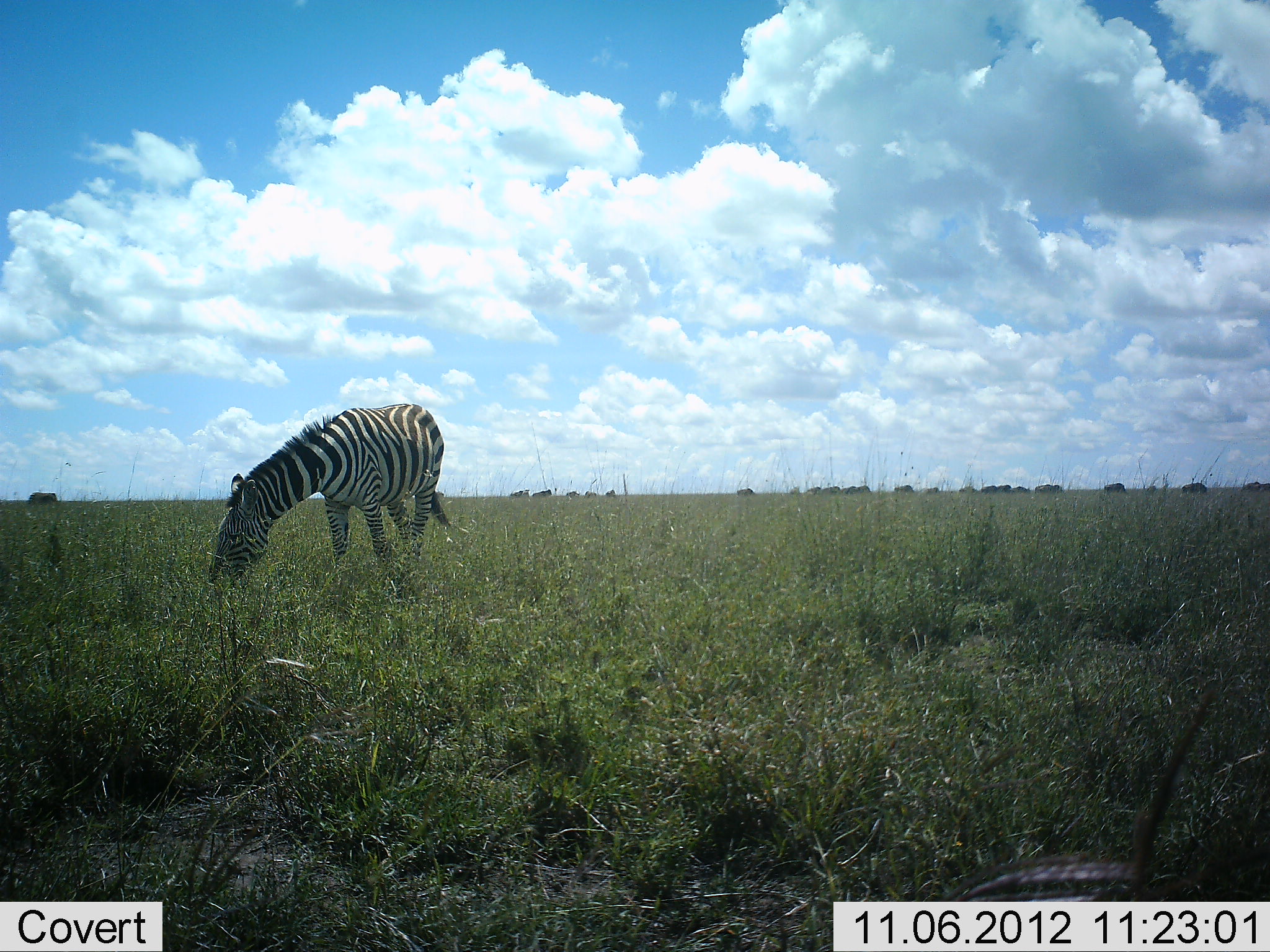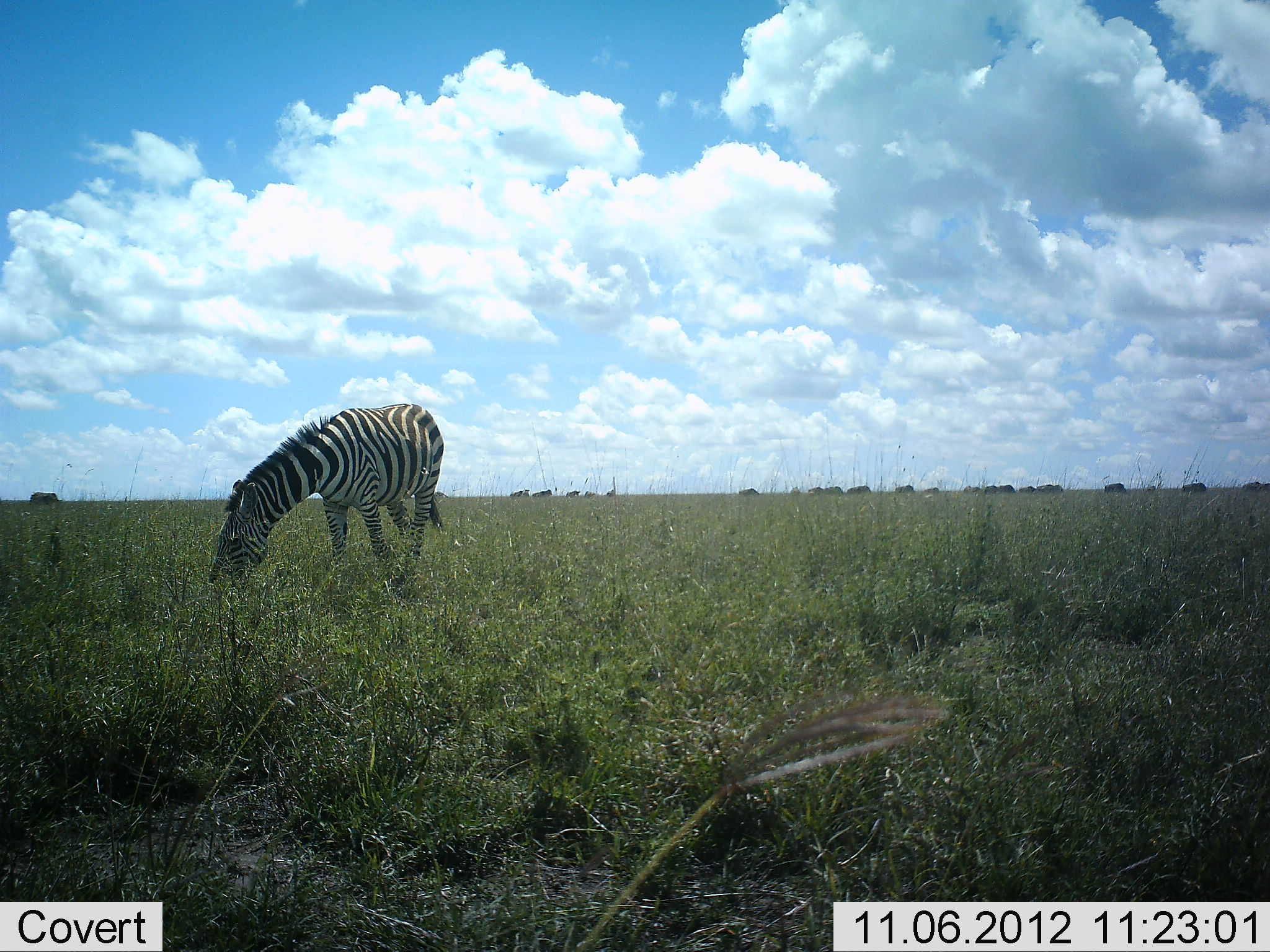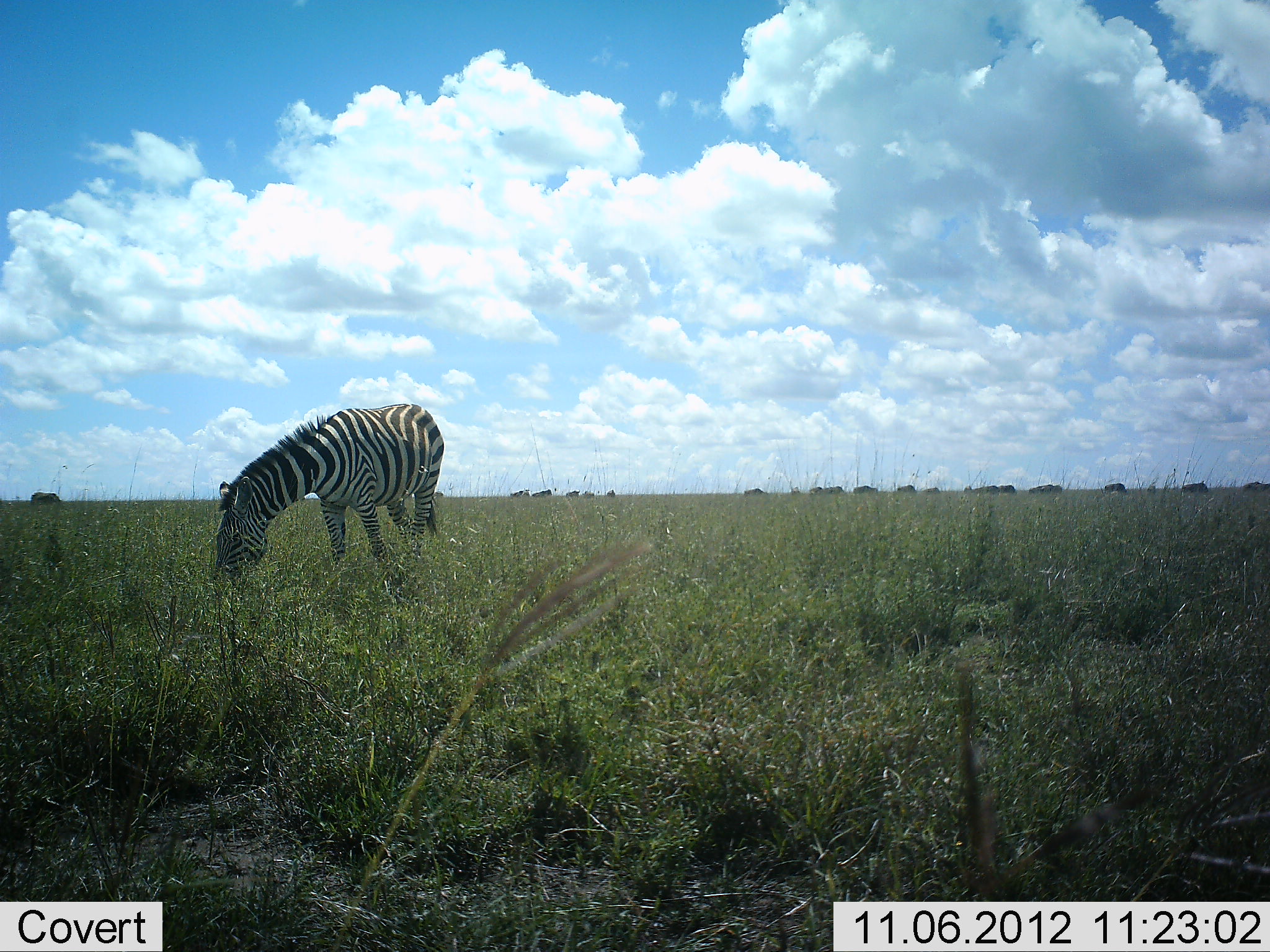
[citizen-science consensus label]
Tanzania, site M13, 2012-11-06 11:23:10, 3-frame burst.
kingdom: Animalia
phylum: Chordata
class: Mammalia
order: Perissodactyla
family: Equidae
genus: Equus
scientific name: Equus quagga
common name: plains zebra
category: zebra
Zebra (plains zebra) (Equus quagga), count 1. Behavior (volunteer vote fractions): standing 28%, resting 0%, moving 6%, interacting 0%. Young present (vote fraction): 0%. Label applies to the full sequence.